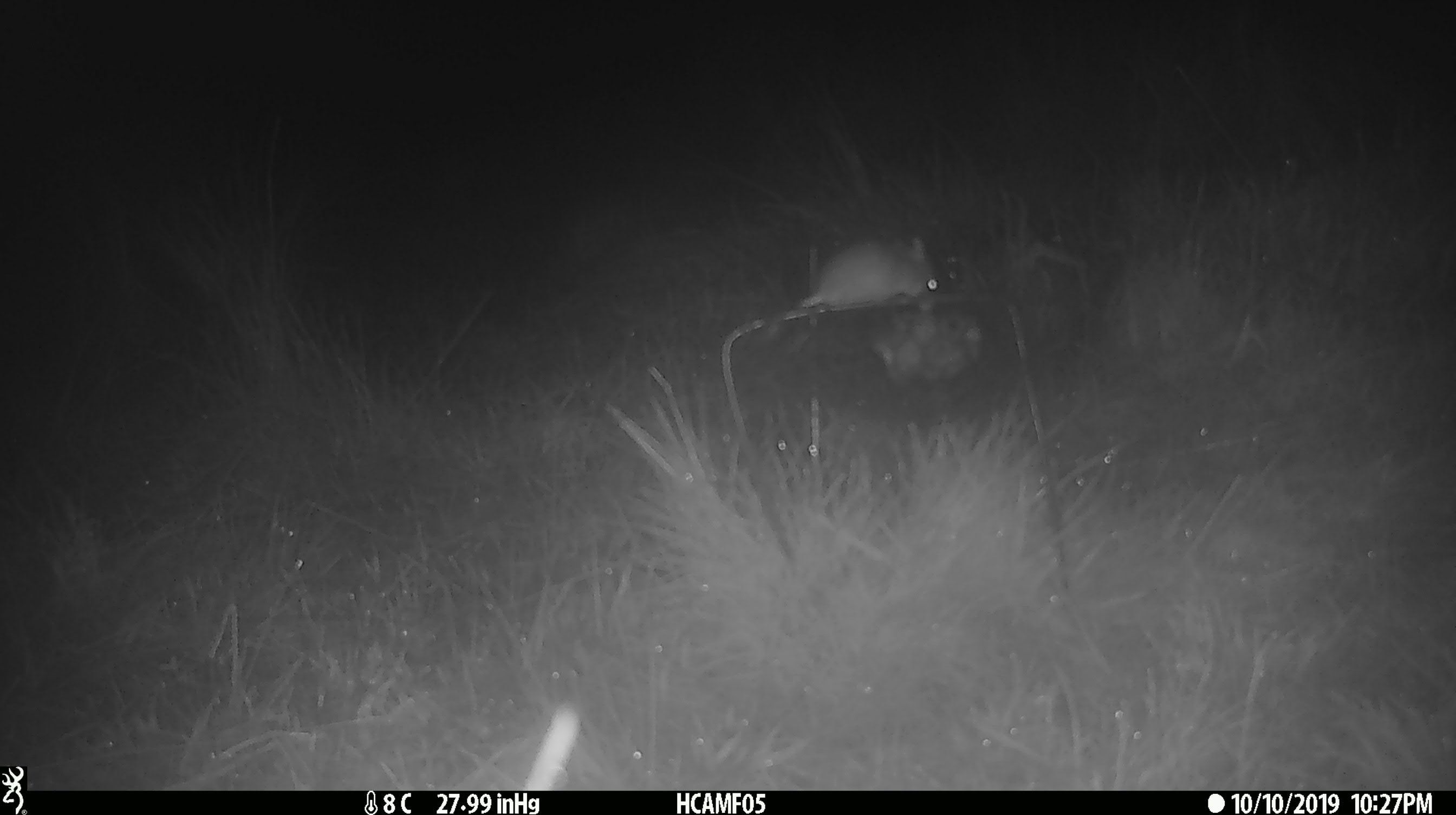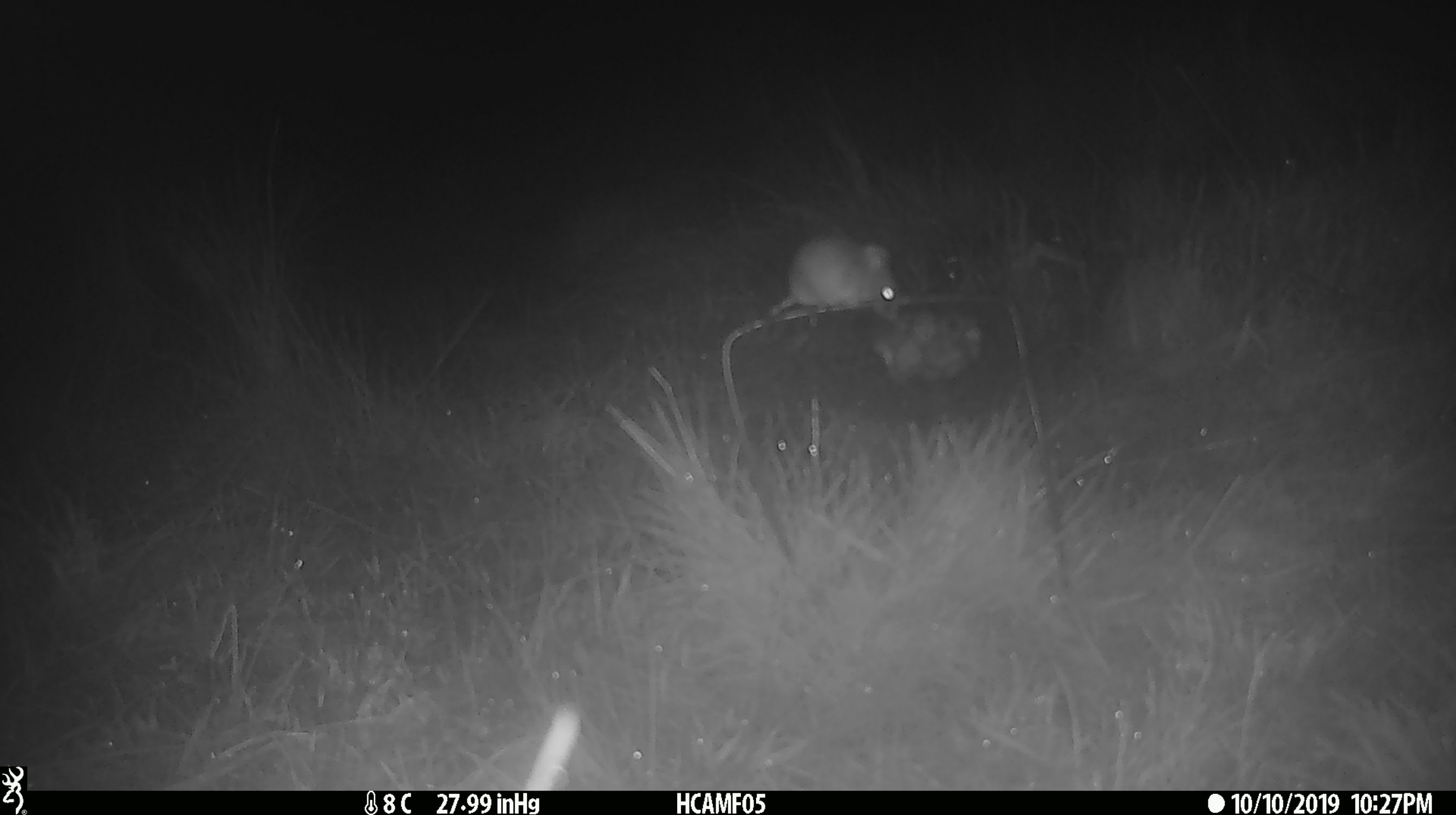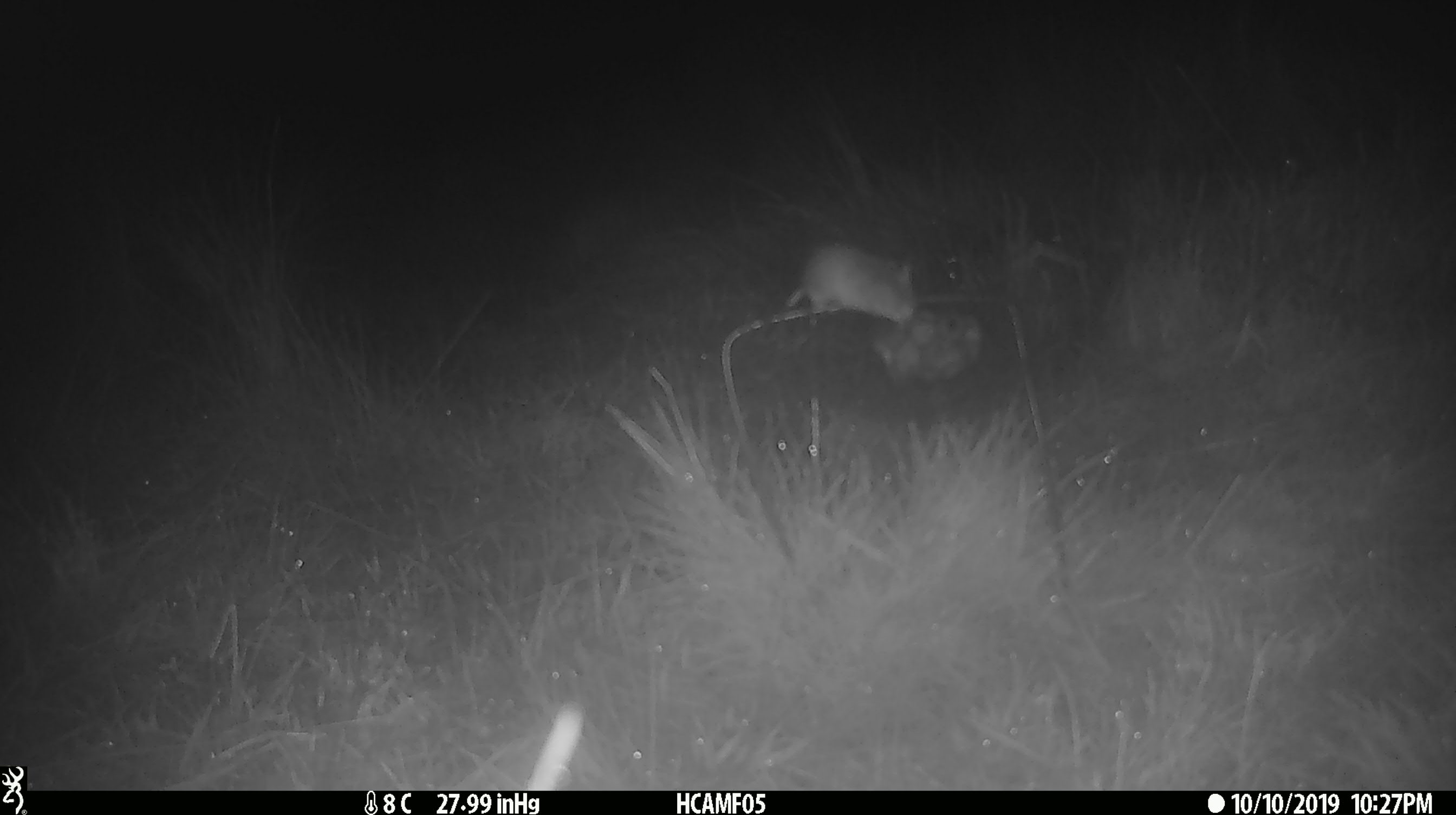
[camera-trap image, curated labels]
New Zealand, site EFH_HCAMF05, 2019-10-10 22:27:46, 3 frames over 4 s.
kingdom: Animalia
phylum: Chordata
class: Mammalia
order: Rodentia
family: Muridae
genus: Mus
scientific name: Mus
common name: mouse